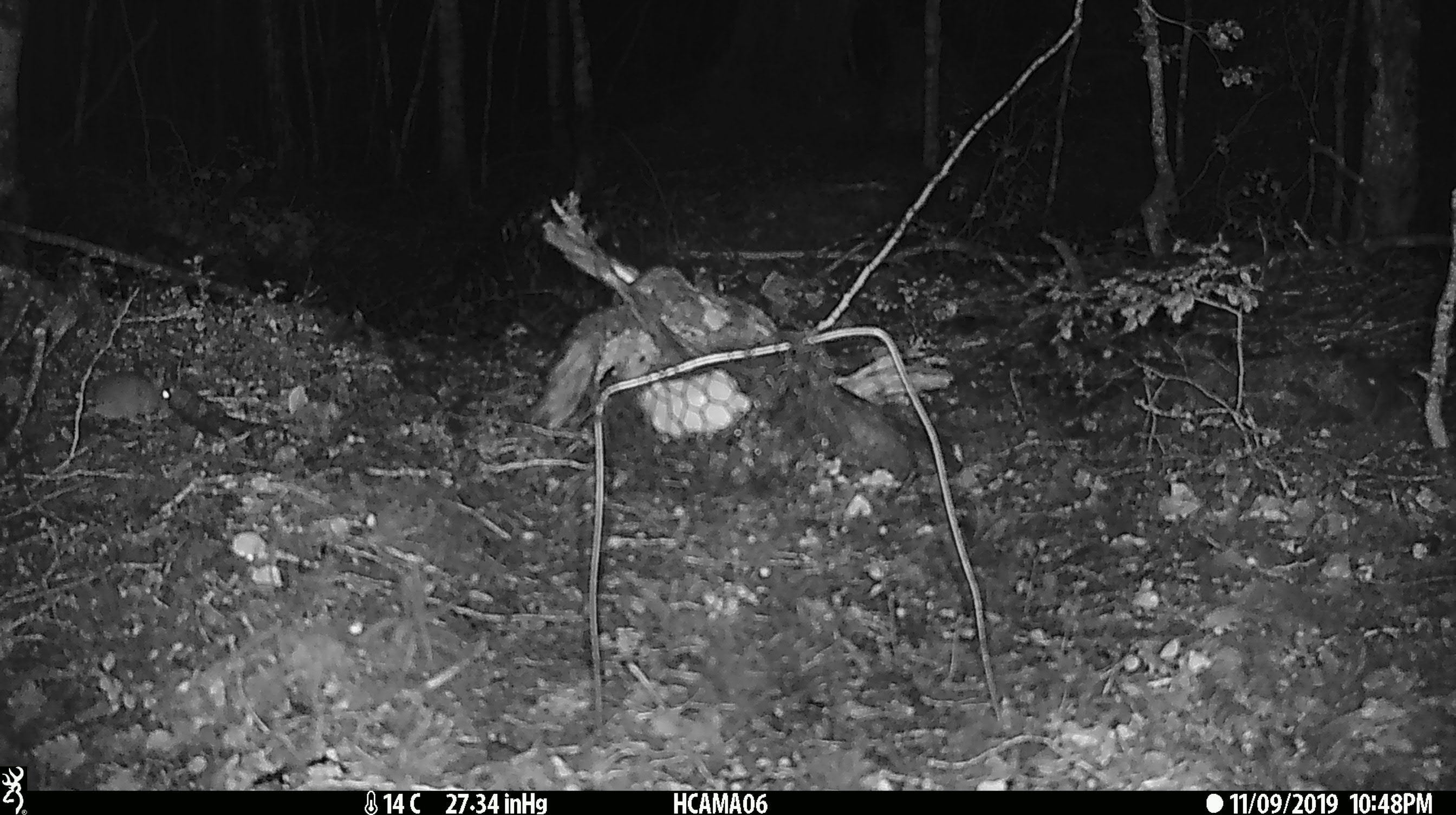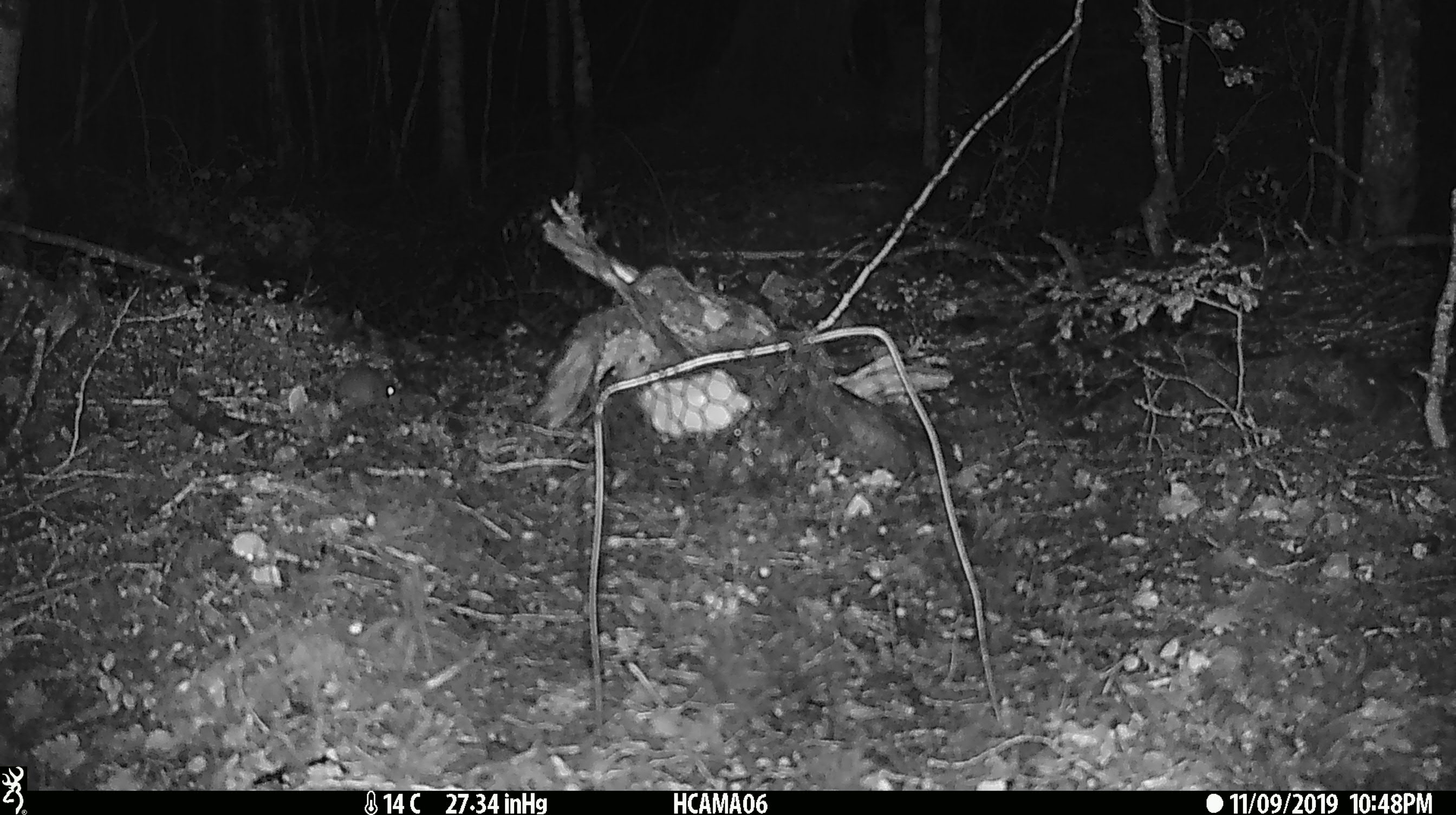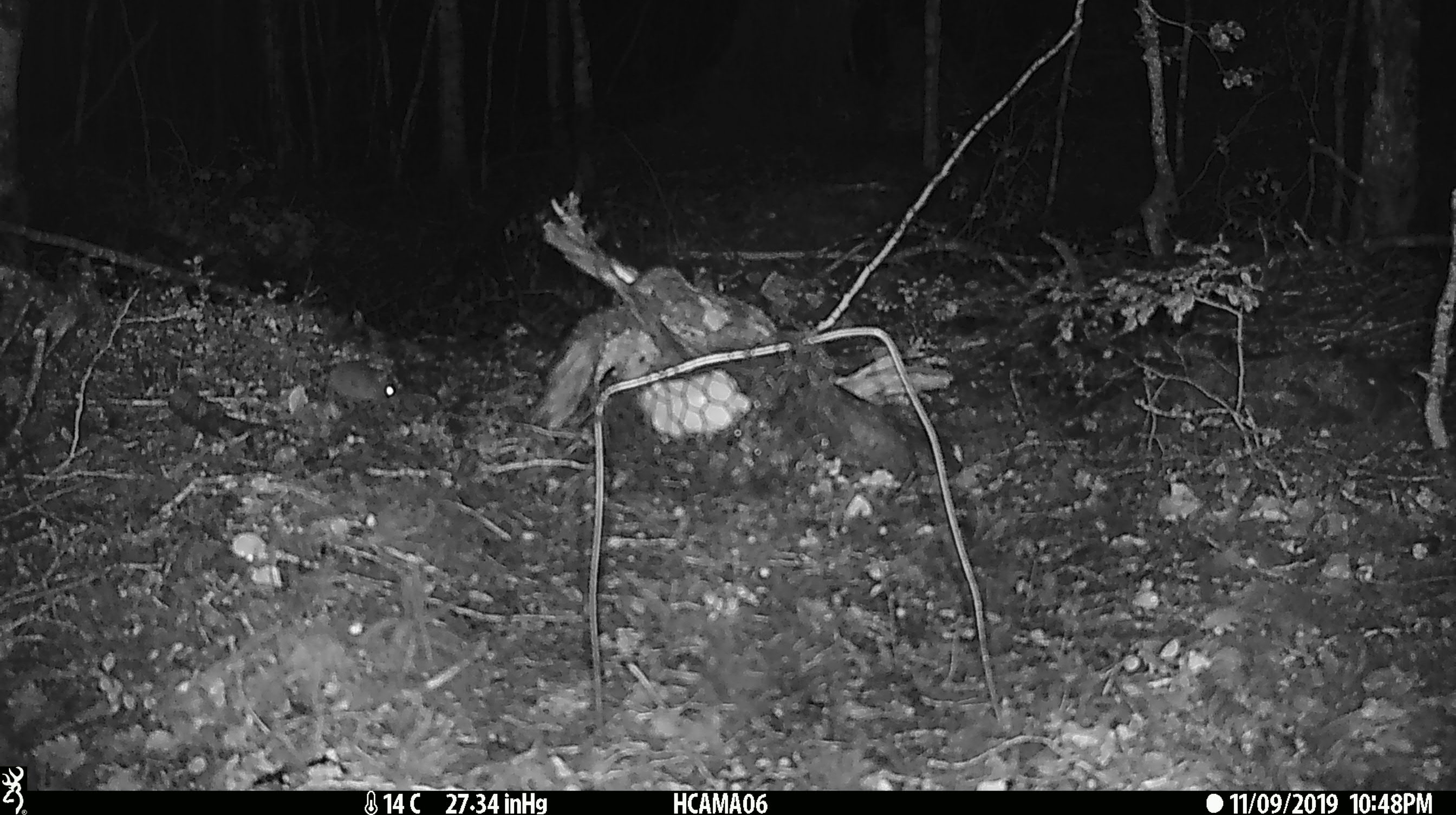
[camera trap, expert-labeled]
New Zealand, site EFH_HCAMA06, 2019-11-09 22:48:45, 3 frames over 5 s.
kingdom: Animalia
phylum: Chordata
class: Mammalia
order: Rodentia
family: Muridae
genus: Mus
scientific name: Mus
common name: mouse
Mouse (Mus).